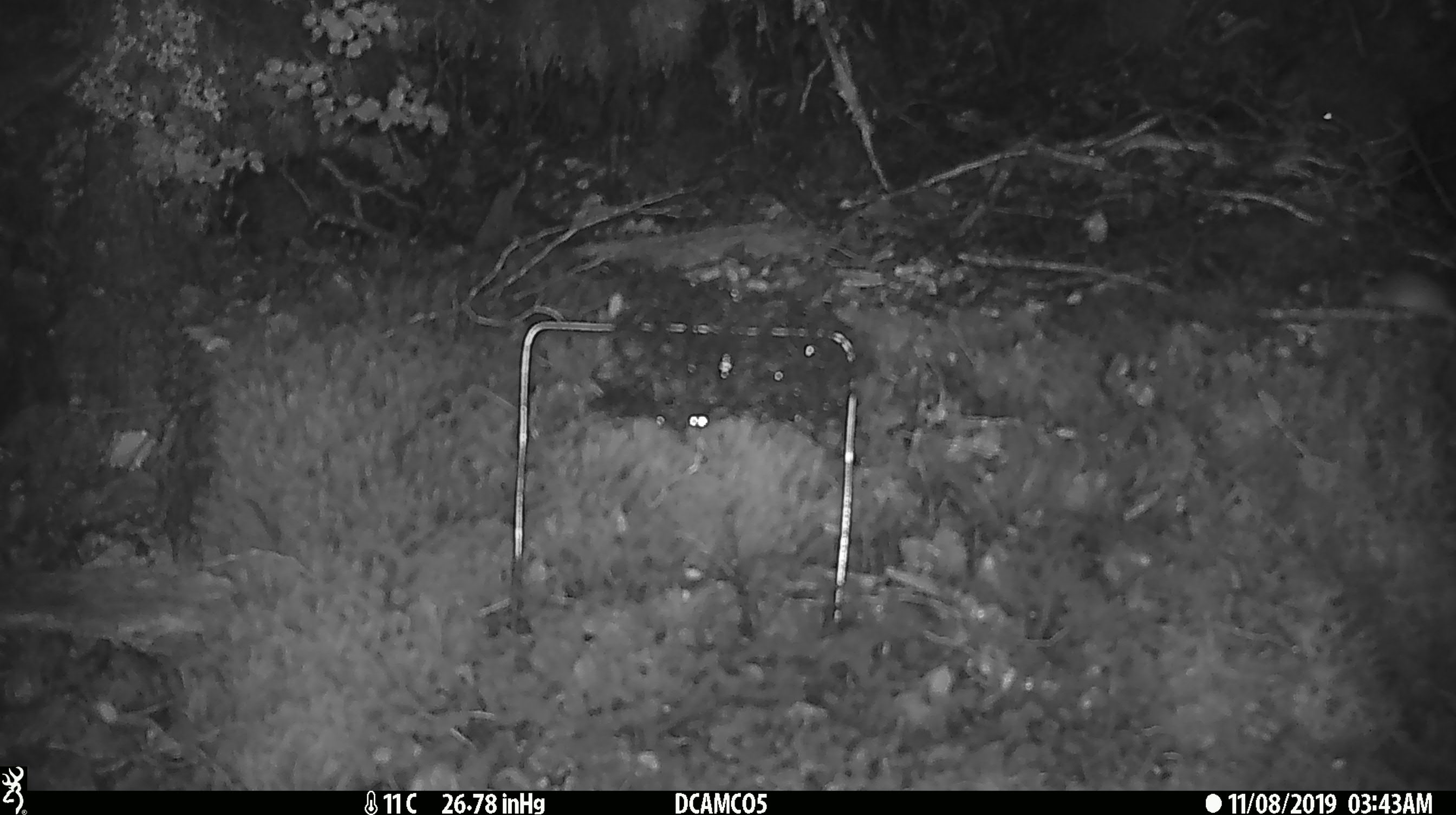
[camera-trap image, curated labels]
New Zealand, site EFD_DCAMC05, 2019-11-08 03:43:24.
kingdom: Animalia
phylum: Chordata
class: Mammalia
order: Rodentia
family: Muridae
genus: Mus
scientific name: Mus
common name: mouse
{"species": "mouse (Mus)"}